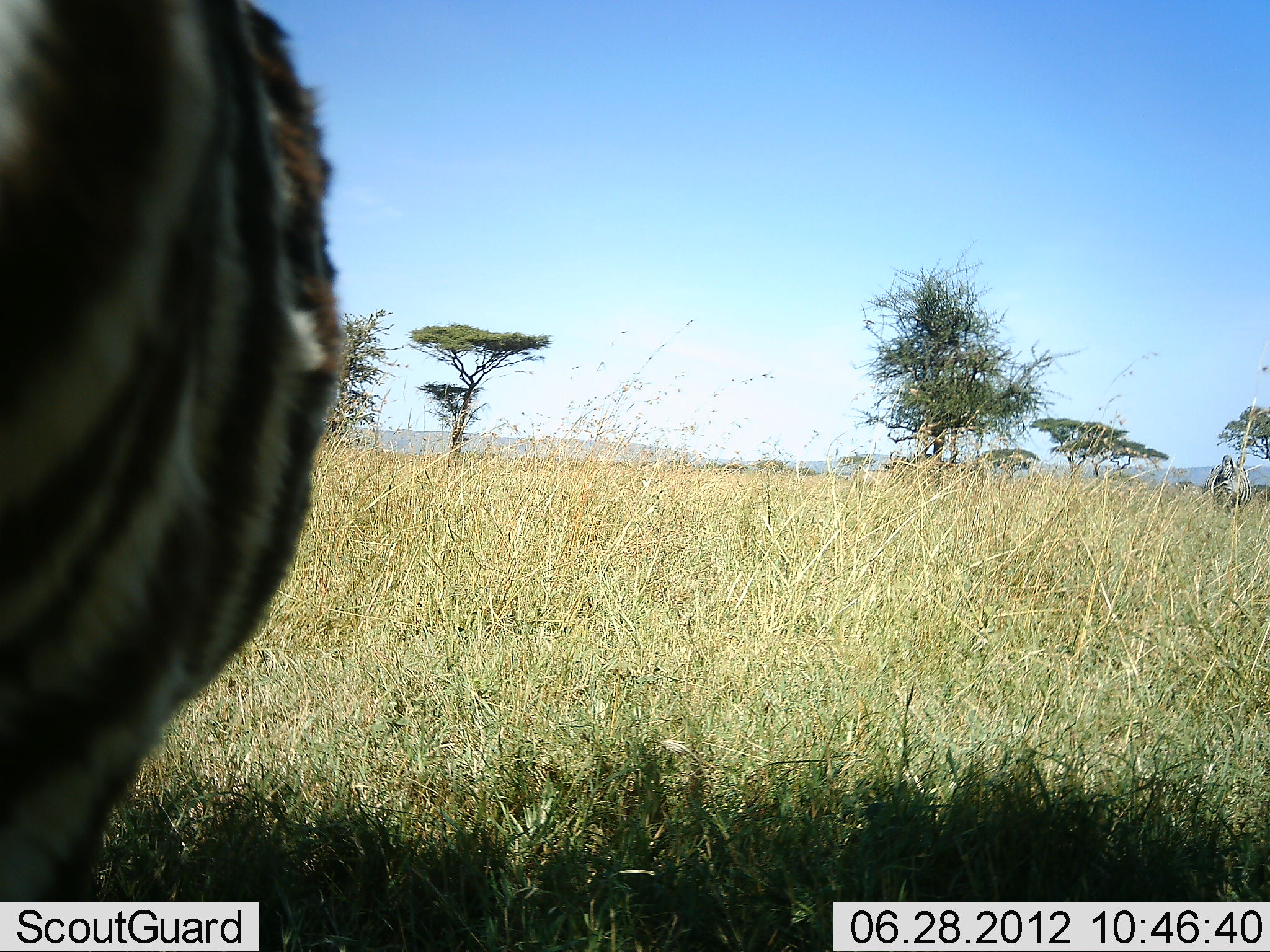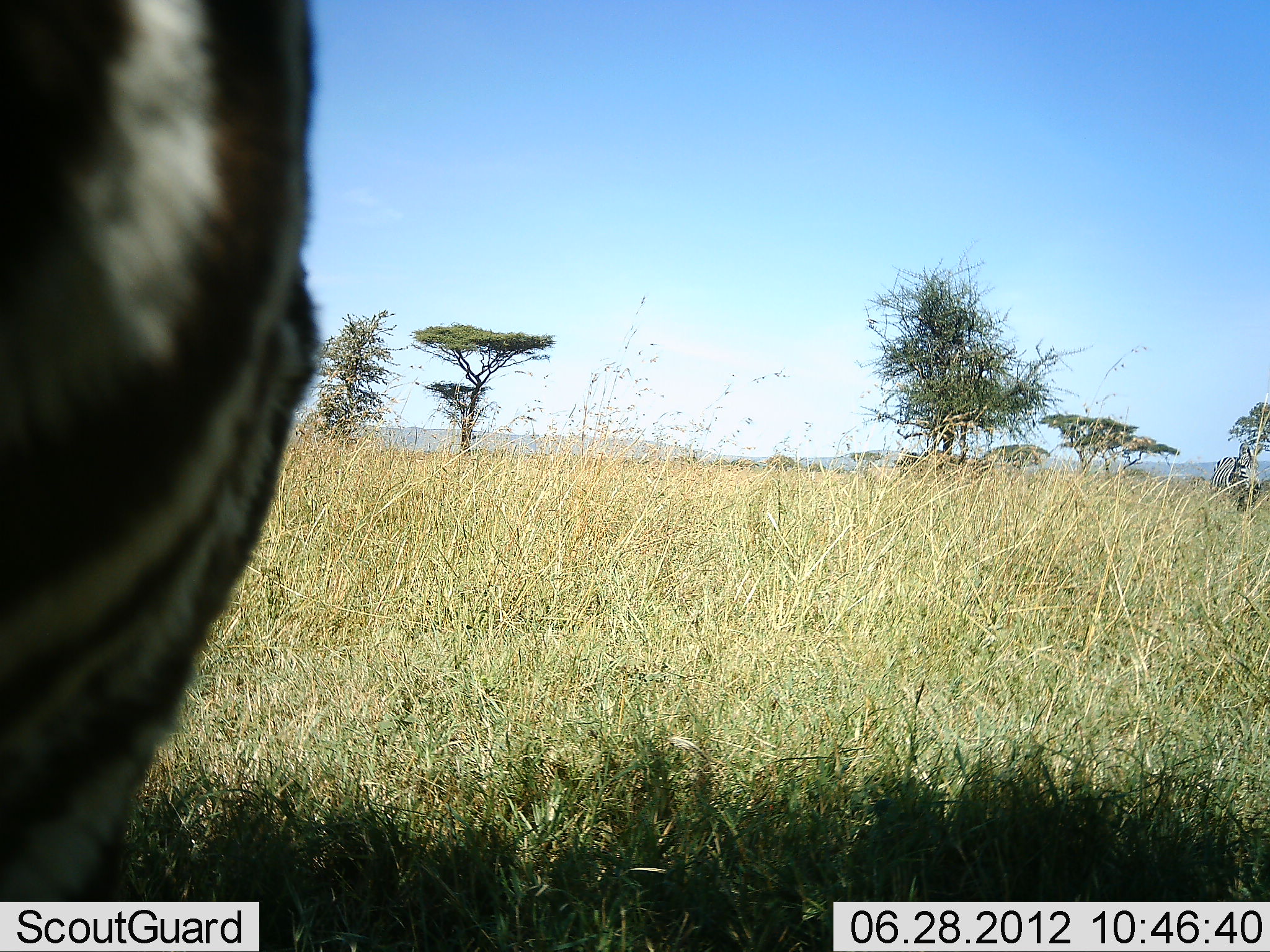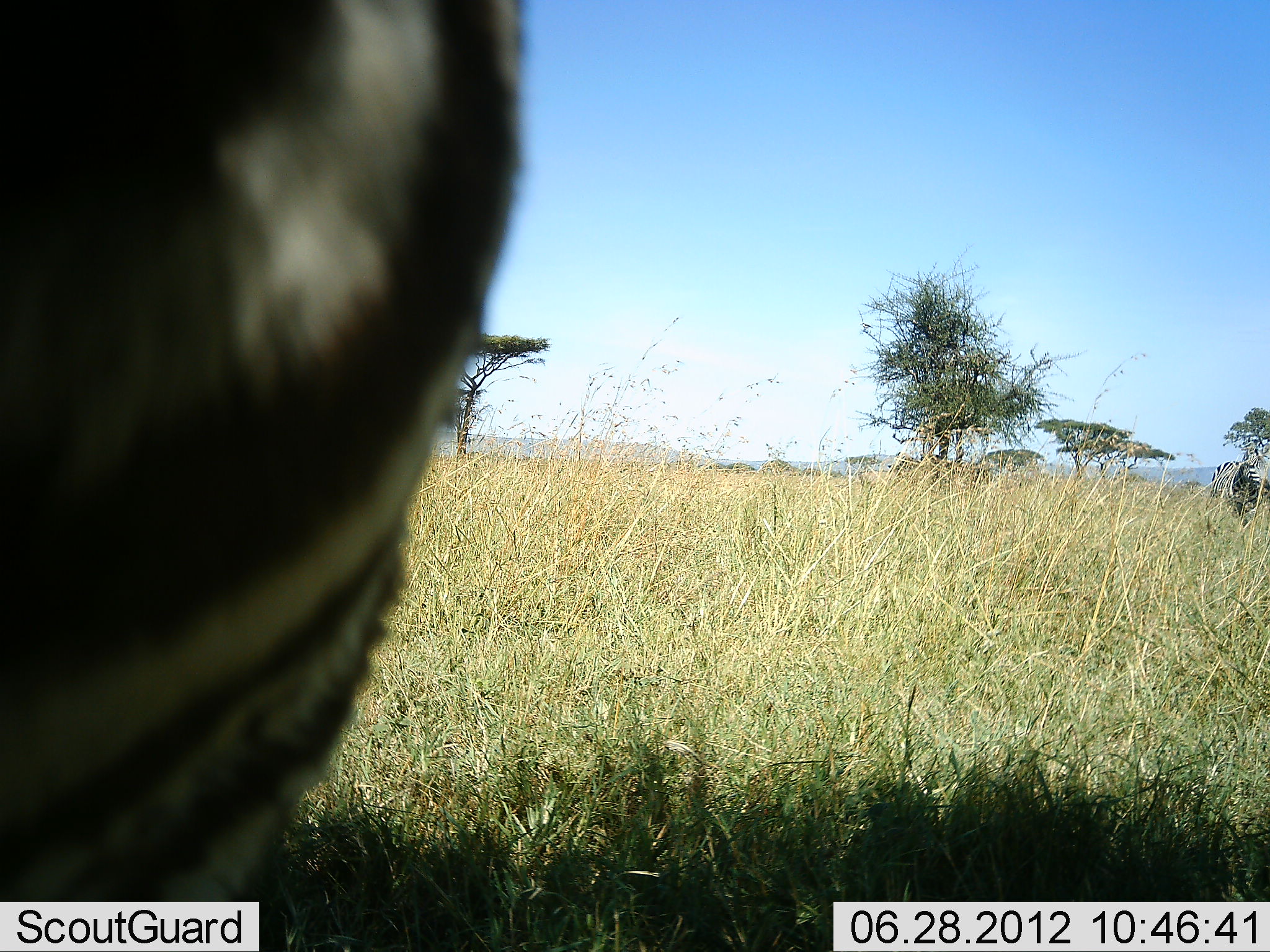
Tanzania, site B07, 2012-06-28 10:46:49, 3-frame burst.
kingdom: Animalia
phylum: Chordata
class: Mammalia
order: Perissodactyla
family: Equidae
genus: Equus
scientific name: Equus quagga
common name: plains zebra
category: zebra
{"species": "zebra (plains zebra) (Equus quagga)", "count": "2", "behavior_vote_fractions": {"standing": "70%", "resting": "0%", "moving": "40%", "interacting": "0%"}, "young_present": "0%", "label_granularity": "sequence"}